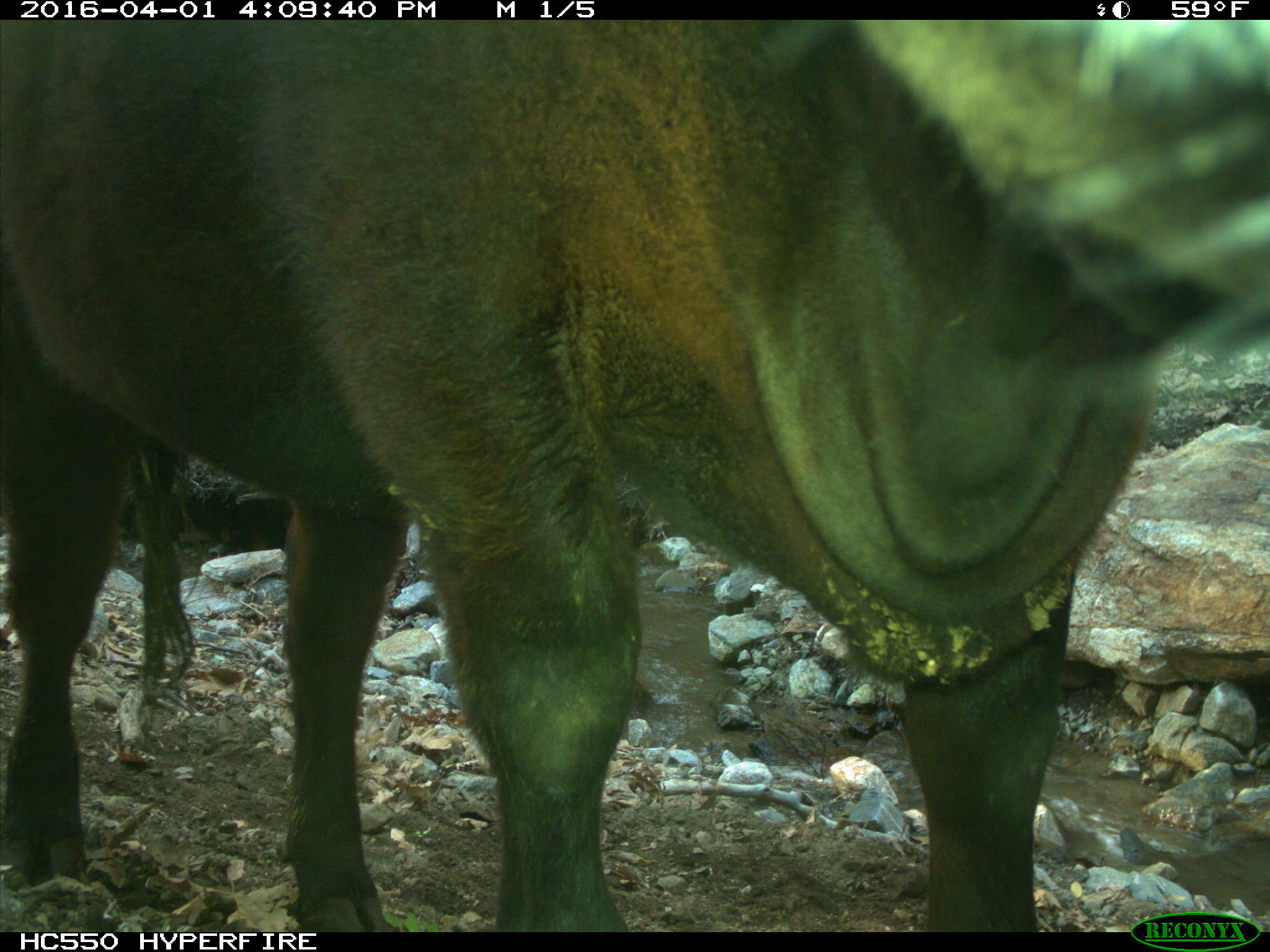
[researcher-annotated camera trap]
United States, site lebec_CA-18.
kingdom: Animalia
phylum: Chordata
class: Mammalia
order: Artiodactyla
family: Bovidae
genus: Bos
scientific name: Bos taurus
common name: domestic cow